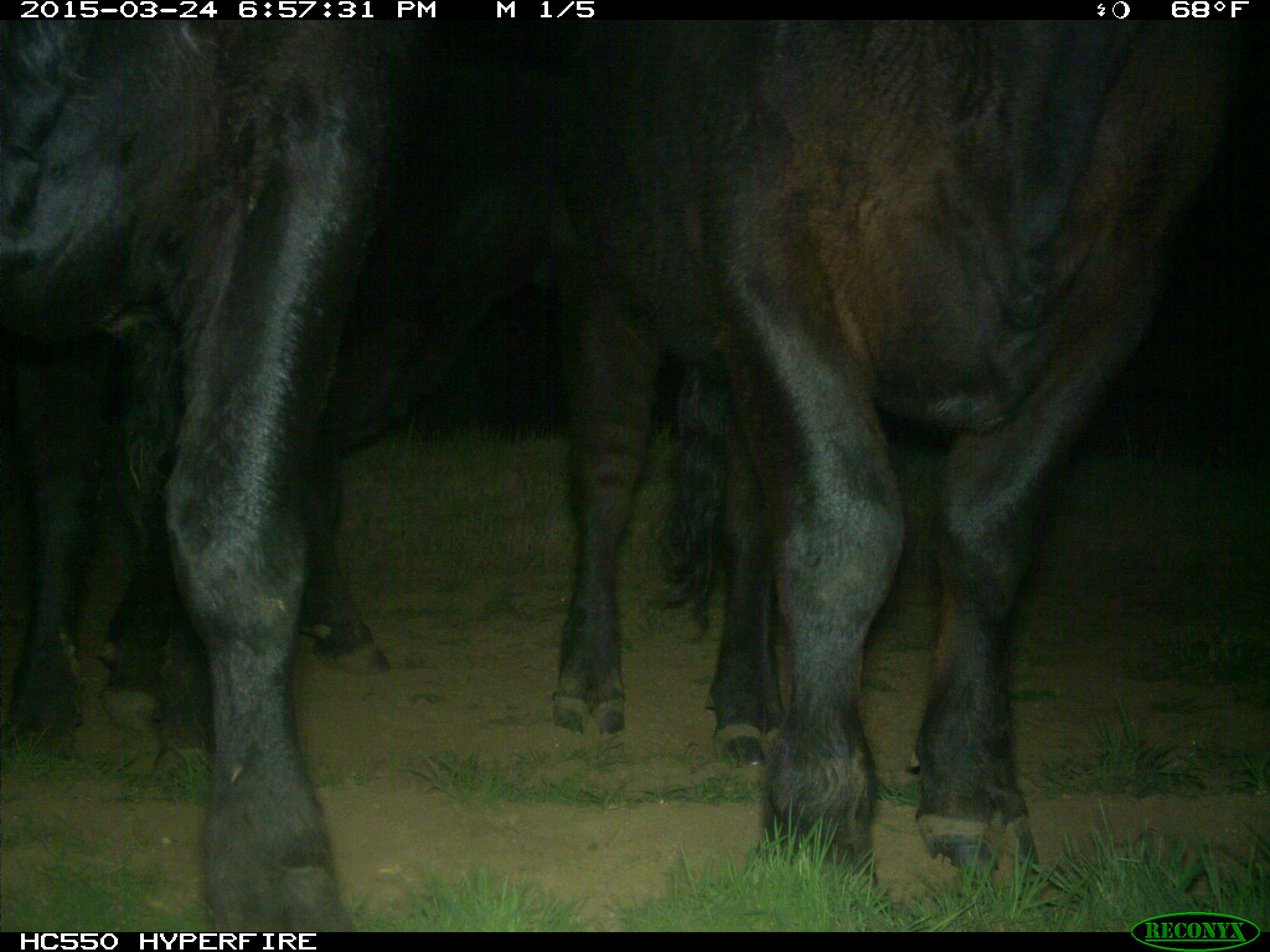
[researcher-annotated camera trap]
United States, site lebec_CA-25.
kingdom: Animalia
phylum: Chordata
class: Mammalia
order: Artiodactyla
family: Bovidae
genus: Bos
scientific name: Bos taurus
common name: domestic cow